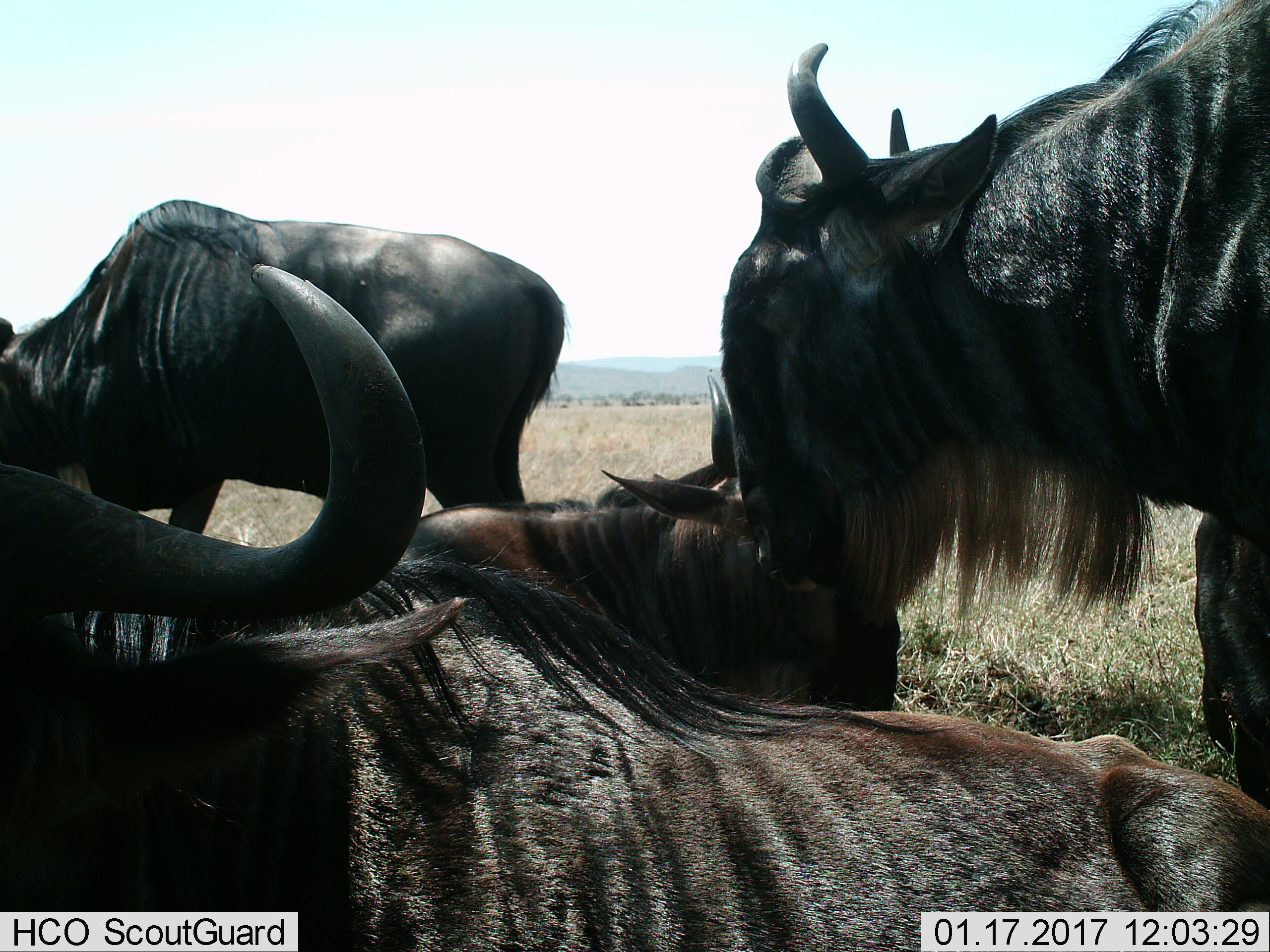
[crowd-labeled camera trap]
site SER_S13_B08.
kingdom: Animalia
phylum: Chordata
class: Mammalia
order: Artiodactyla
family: Bovidae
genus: Connochaetes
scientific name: Connochaetes taurinus taurinus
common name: blue wildebeest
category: wildebeestblue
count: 4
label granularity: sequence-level